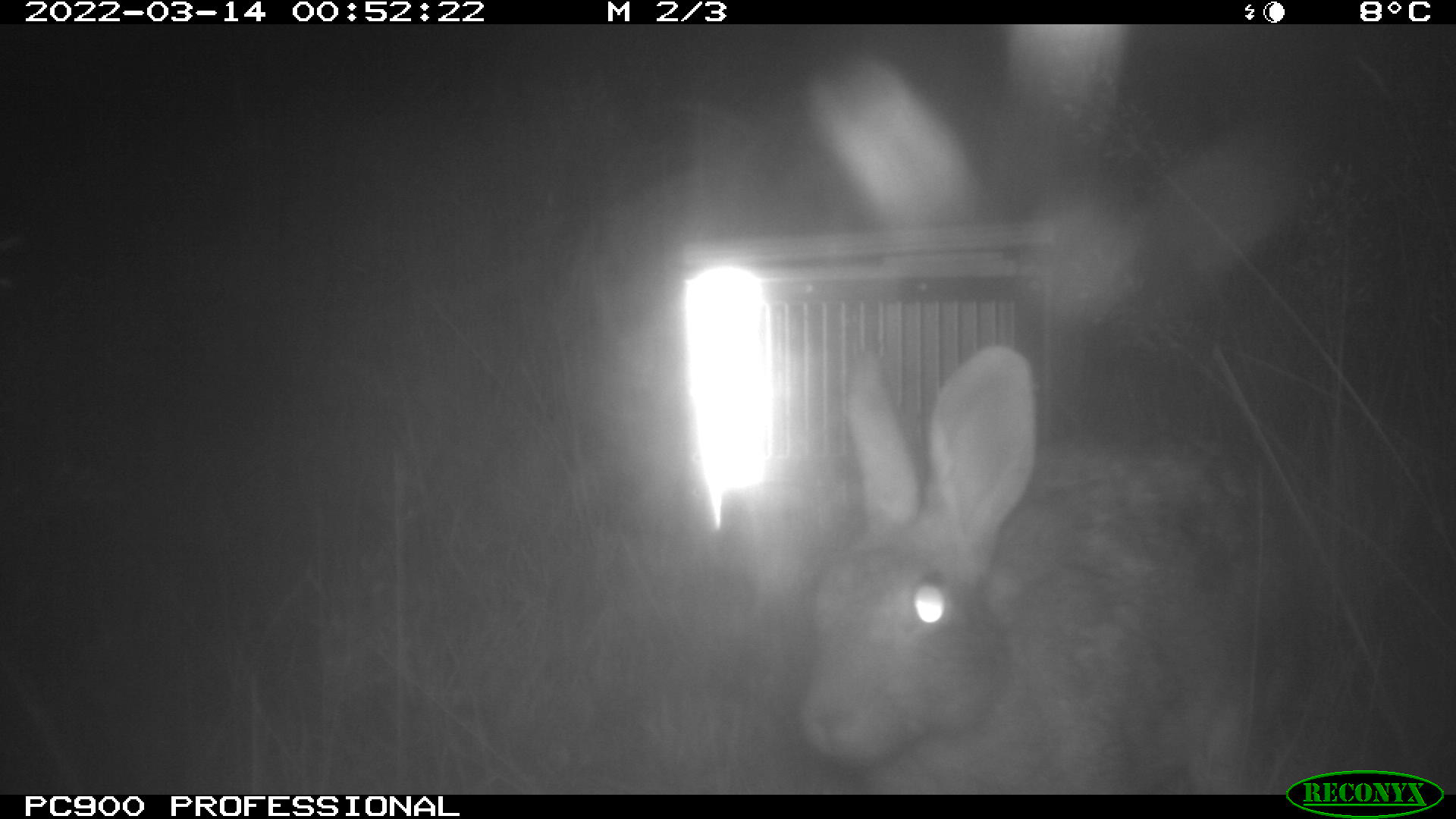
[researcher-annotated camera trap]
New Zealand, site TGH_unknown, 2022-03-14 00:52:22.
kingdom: Animalia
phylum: Chordata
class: Mammalia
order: Lagomorpha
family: Leporidae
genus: Oryctolagus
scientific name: Oryctolagus cuniculus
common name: european rabbit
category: rabbit